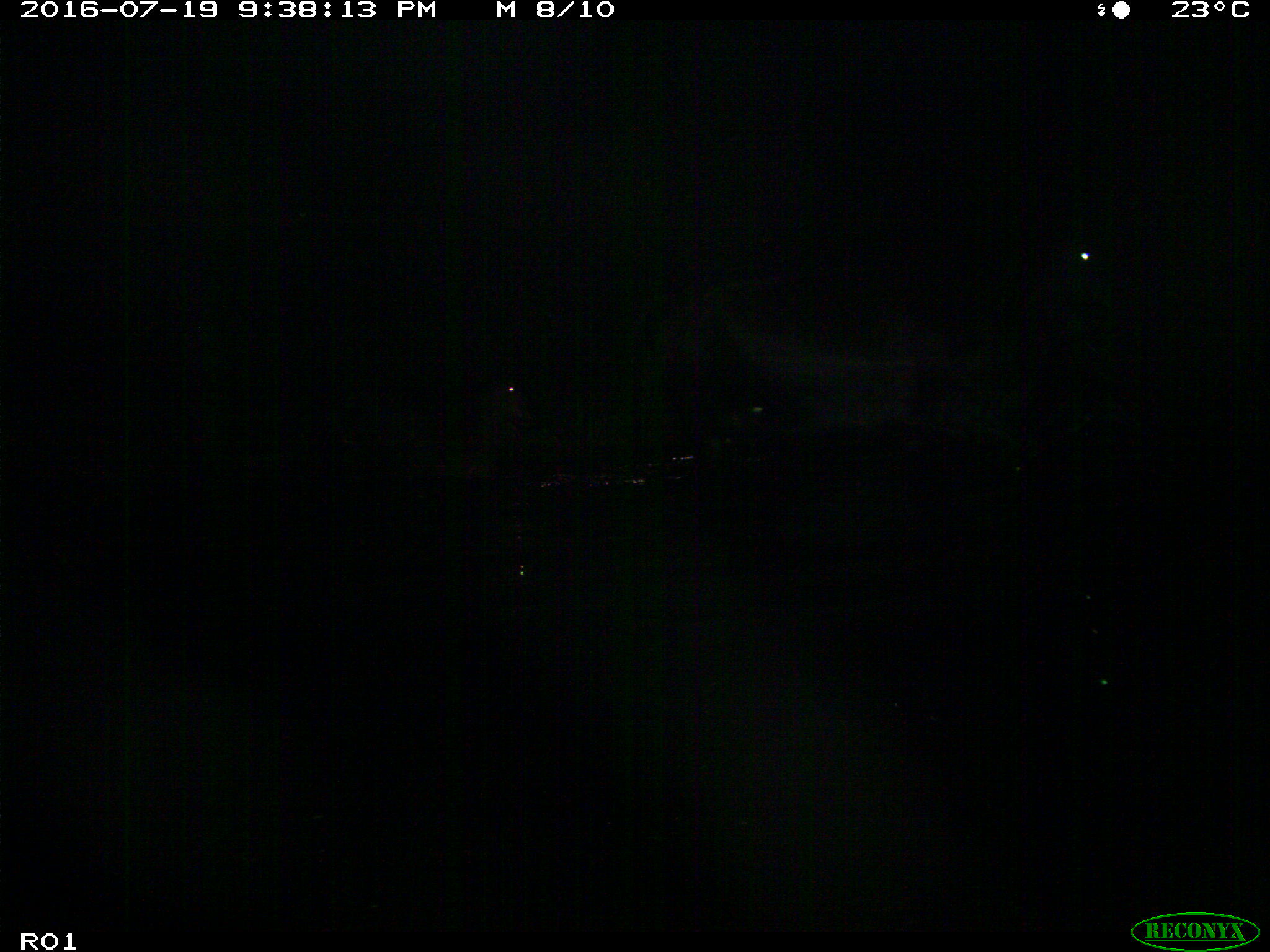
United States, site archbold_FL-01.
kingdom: Animalia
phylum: Chordata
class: Mammalia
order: Artiodactyla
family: Bovidae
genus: Bos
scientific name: Bos taurus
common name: domestic cow